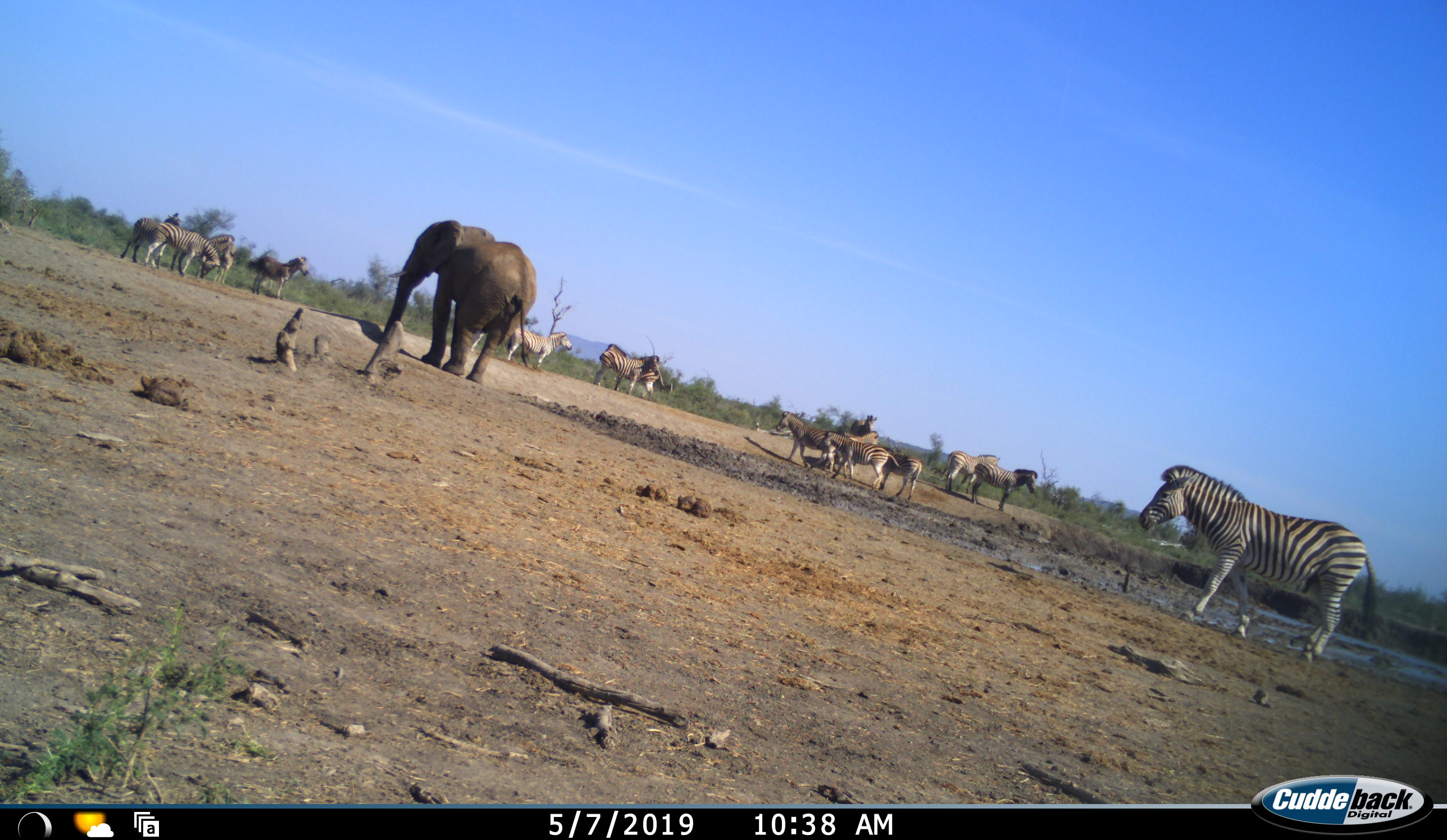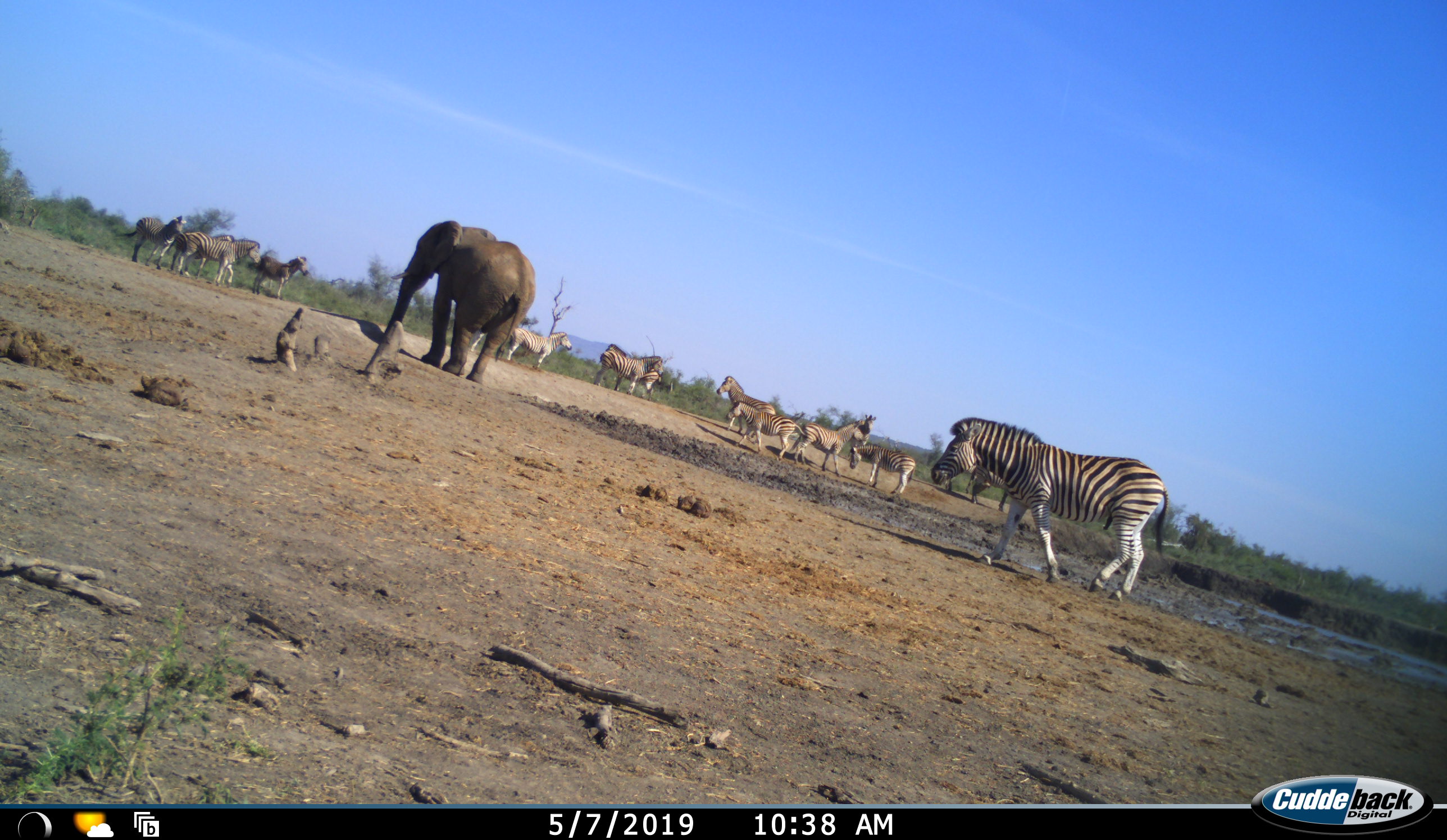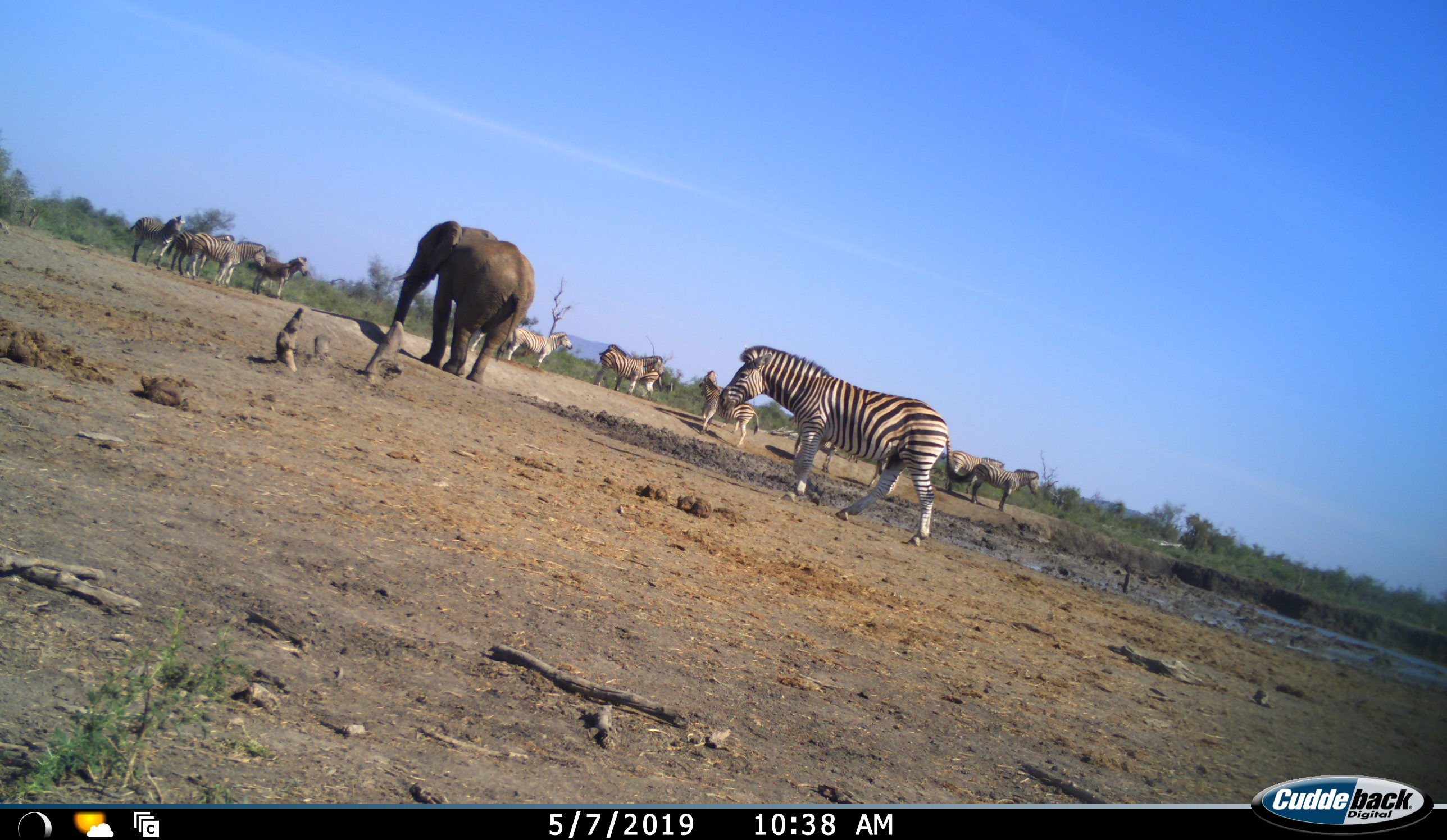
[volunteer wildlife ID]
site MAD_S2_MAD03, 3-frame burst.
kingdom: Animalia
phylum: Chordata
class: Mammalia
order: Proboscidea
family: Elephantidae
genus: Loxodonta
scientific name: Loxodonta africana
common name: african bush elephant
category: elephant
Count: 1.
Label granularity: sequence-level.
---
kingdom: Animalia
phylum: Chordata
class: Mammalia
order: Perissodactyla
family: Equidae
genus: Equus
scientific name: Equus quagga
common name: plains zebra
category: zebraplains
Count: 11-50.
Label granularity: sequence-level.